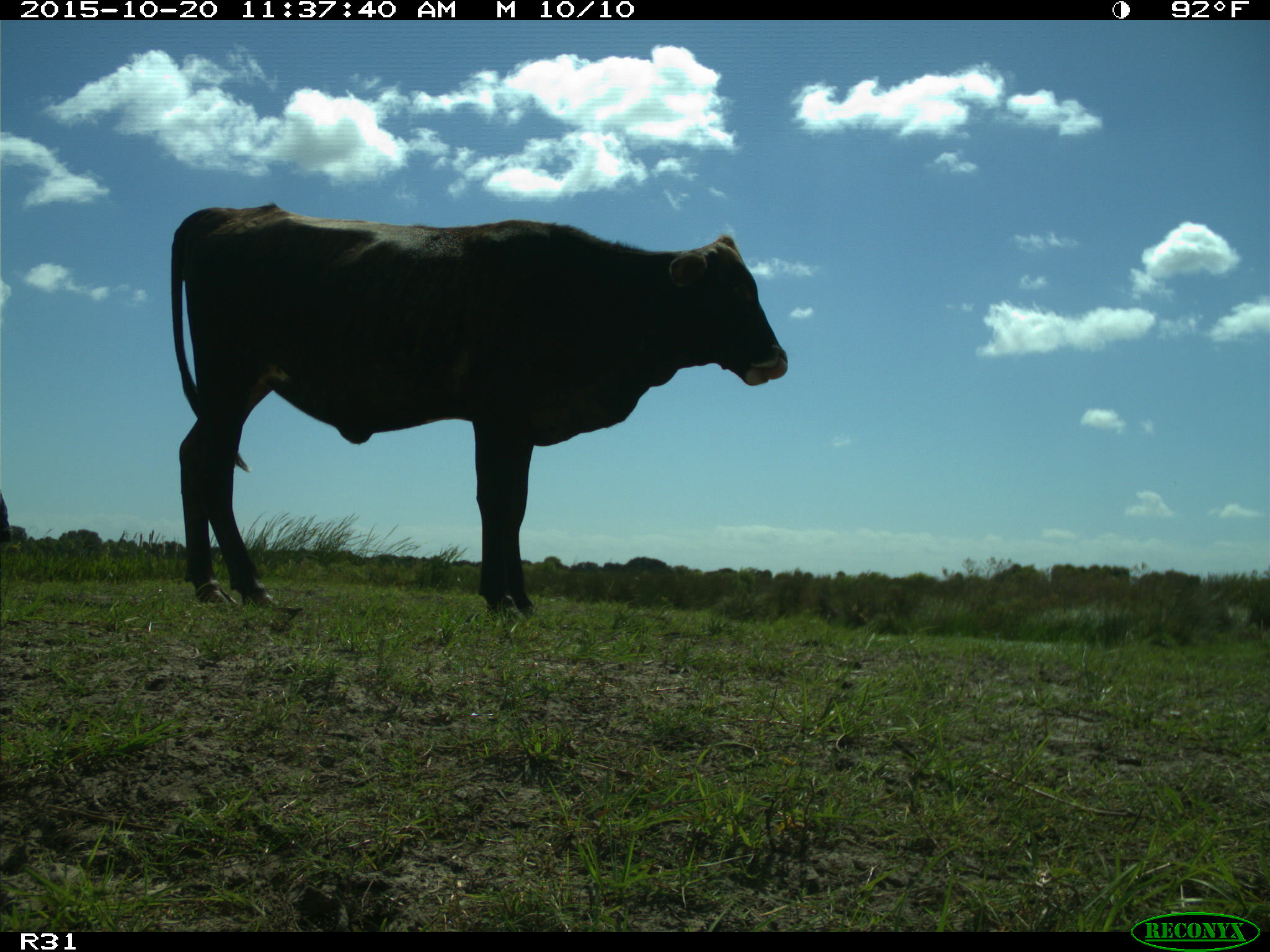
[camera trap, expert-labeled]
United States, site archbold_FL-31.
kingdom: Animalia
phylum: Chordata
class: Mammalia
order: Artiodactyla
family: Bovidae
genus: Bos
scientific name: Bos taurus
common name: domestic cow